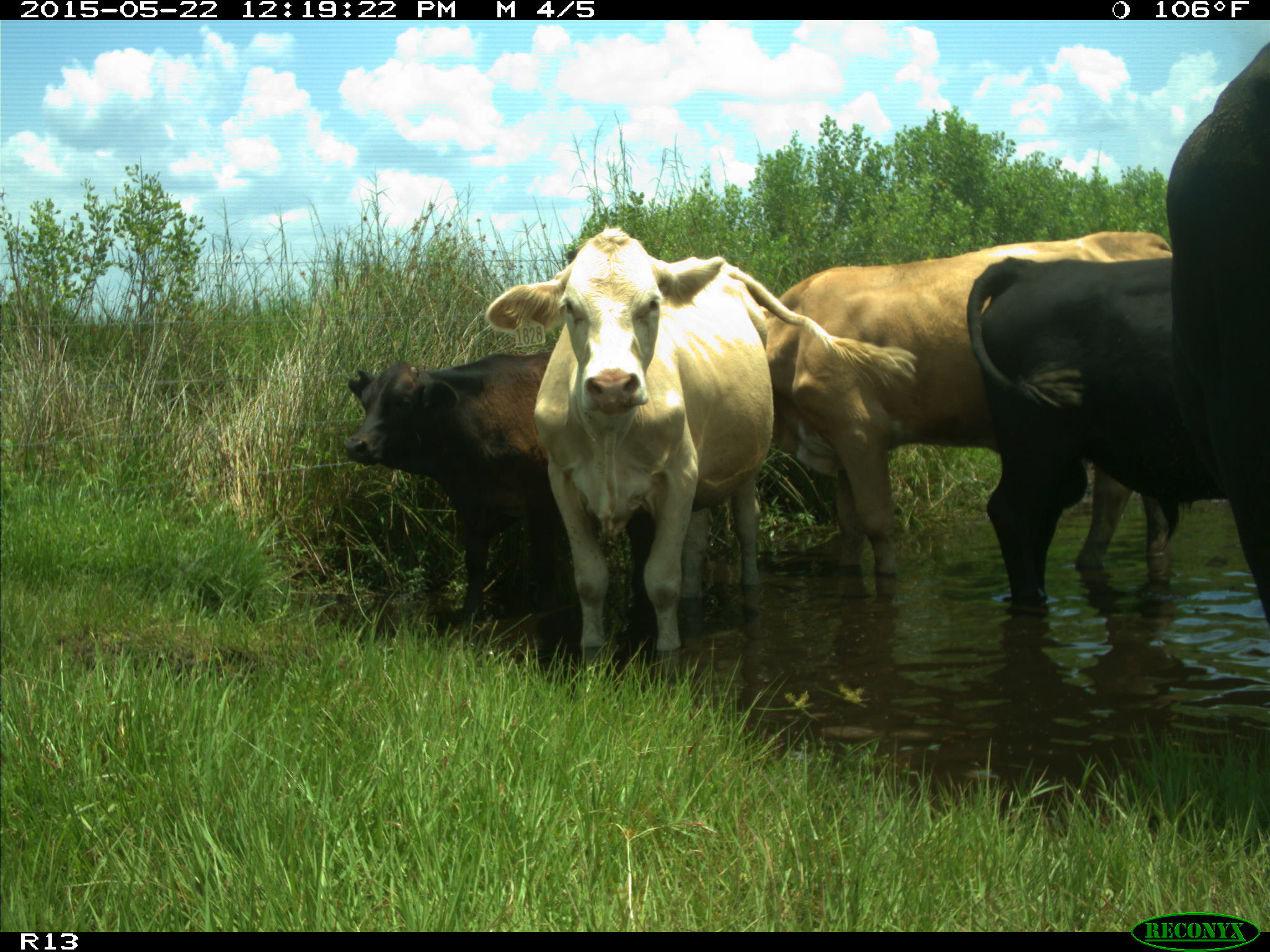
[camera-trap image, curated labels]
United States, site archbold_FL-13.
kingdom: Animalia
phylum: Chordata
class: Mammalia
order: Artiodactyla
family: Bovidae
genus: Bos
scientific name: Bos taurus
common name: domestic cow